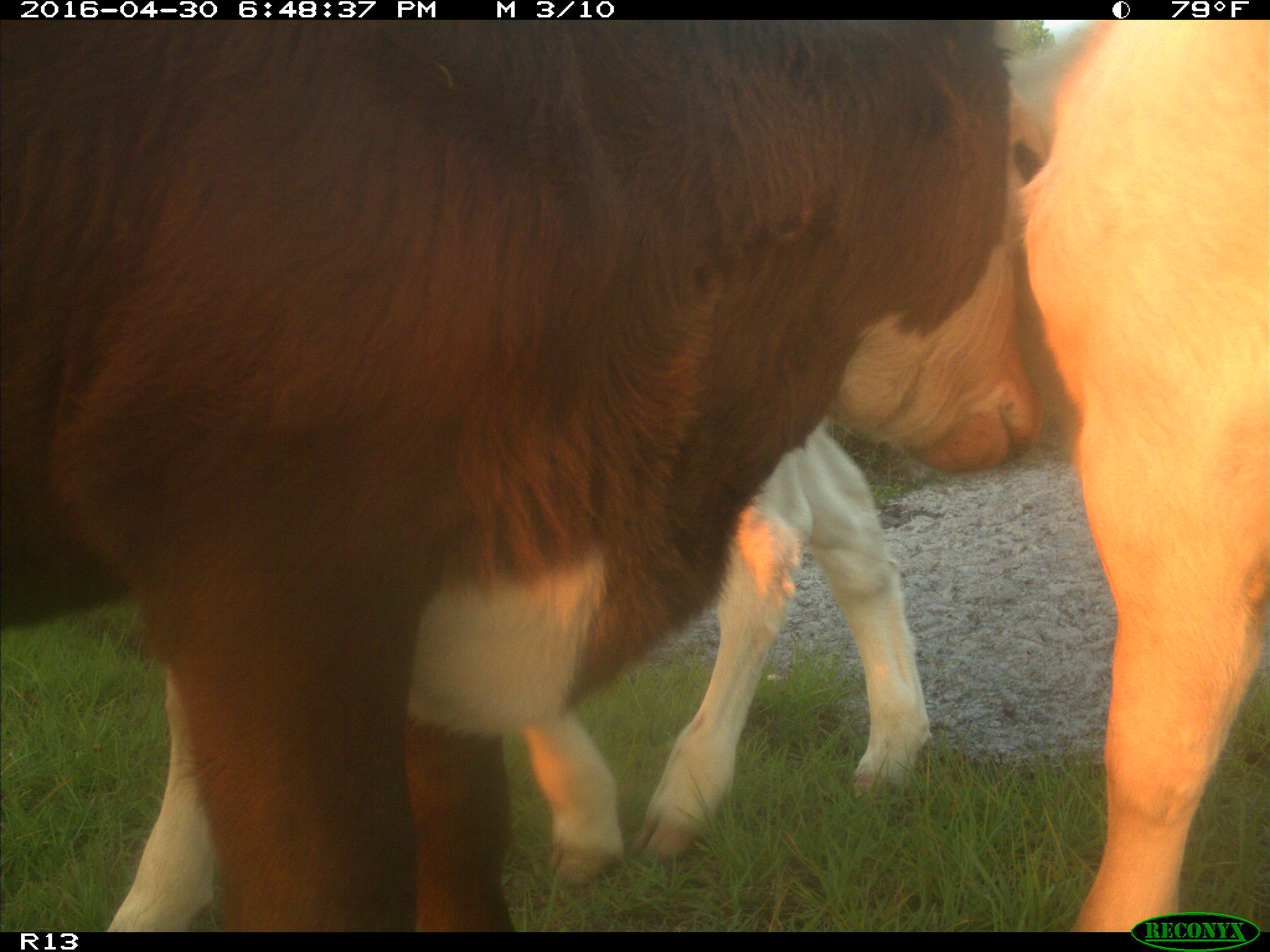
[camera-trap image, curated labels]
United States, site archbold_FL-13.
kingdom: Animalia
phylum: Chordata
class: Mammalia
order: Artiodactyla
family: Bovidae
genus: Bos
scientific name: Bos taurus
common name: domestic cow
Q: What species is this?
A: Bos taurus (domestic cow).